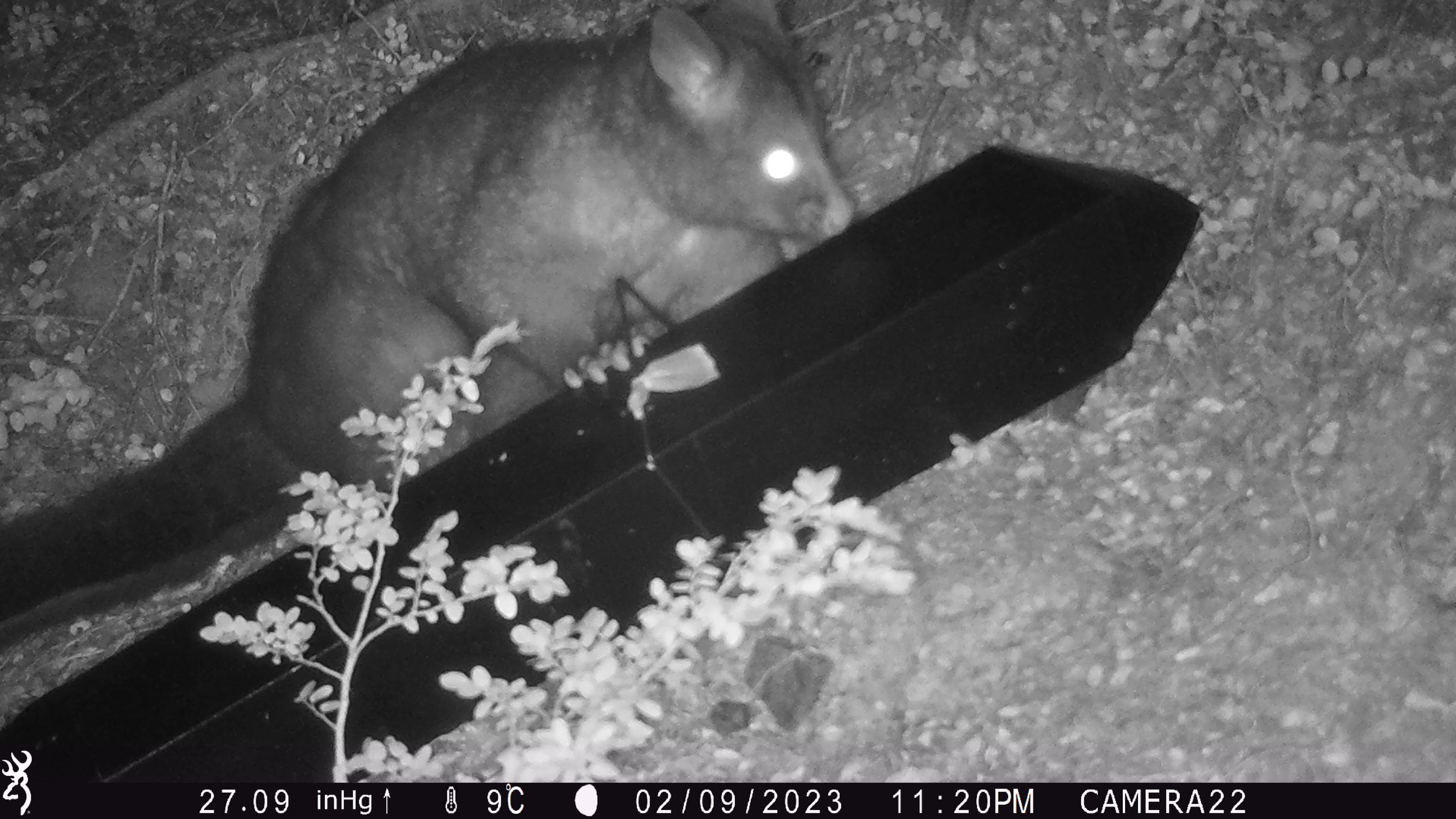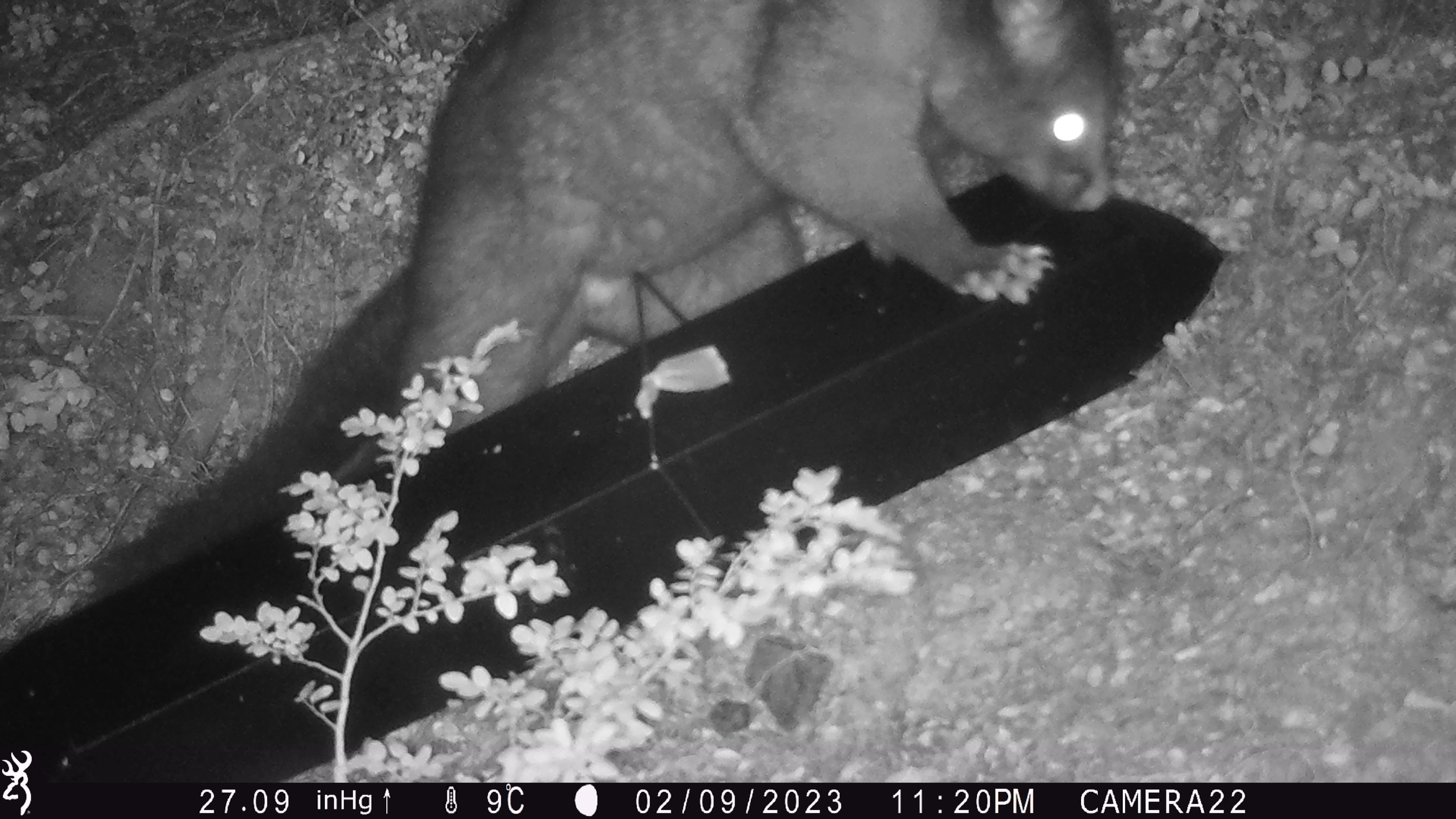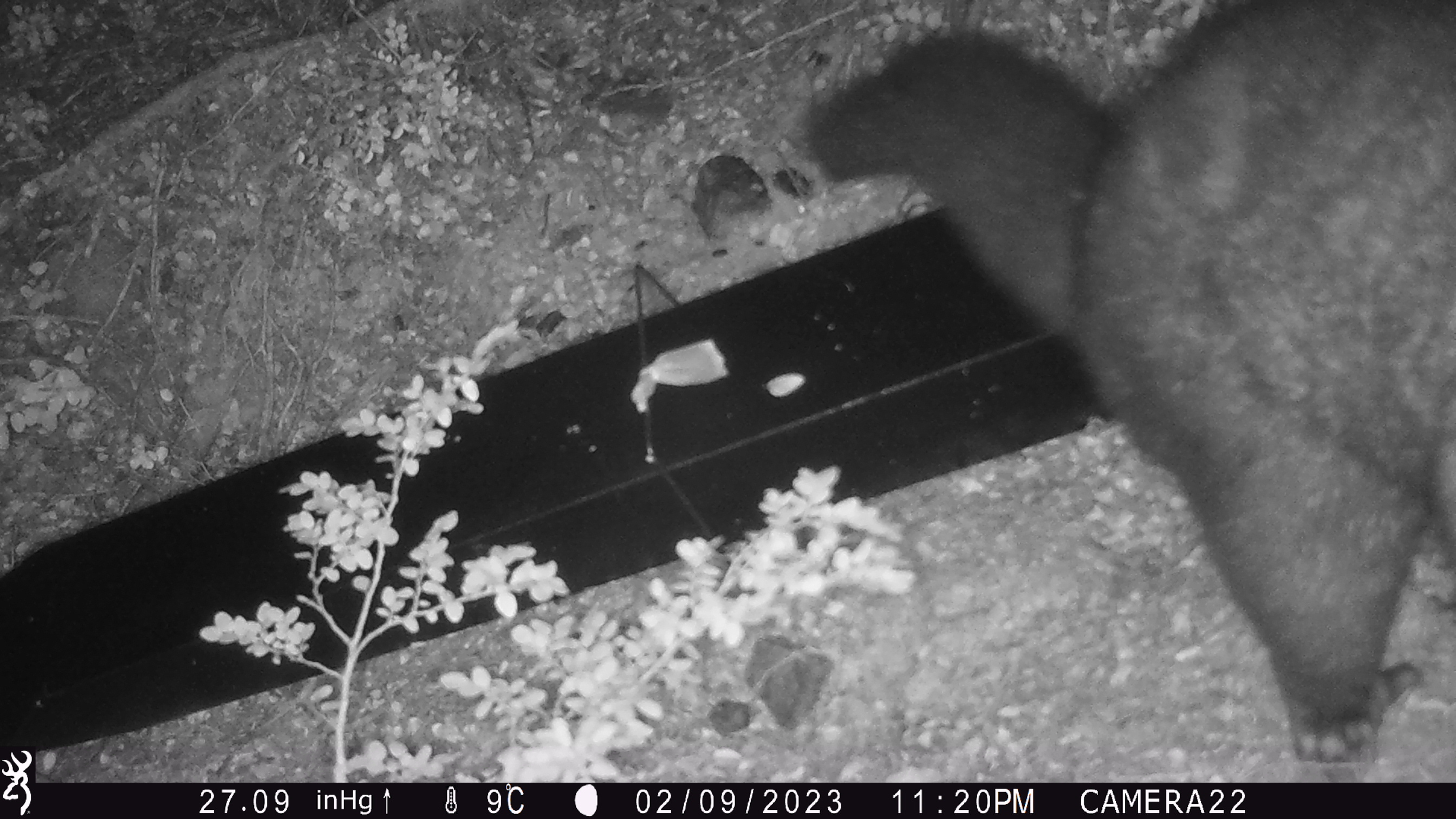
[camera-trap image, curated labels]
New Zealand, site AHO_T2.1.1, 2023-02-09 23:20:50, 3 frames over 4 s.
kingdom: Animalia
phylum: Chordata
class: Mammalia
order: Carnivora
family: Mustelidae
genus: Mustela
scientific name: Mustela erminea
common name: stoat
Stoat (Mustela erminea).